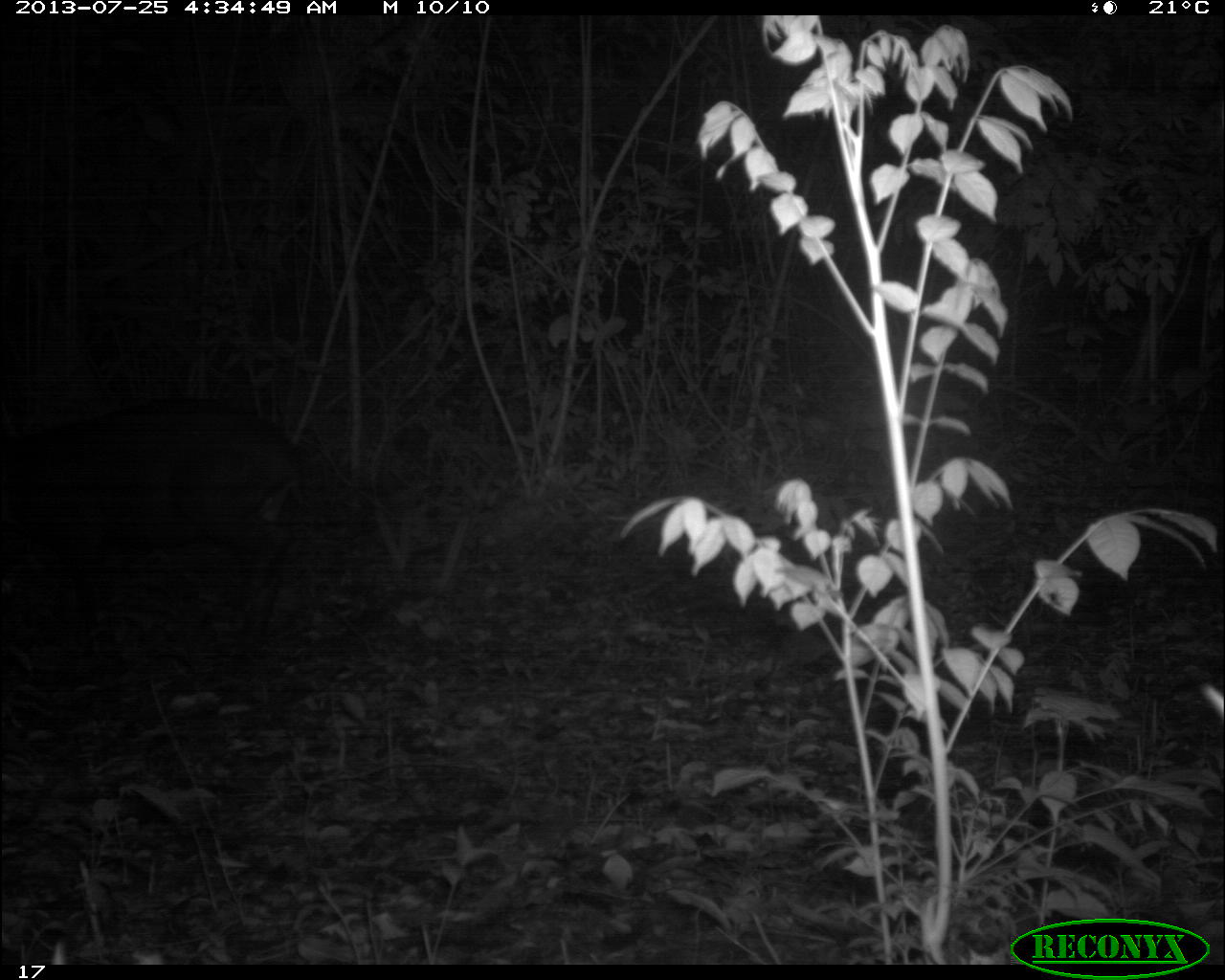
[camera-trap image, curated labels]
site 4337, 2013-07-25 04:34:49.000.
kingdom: Animalia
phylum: Chordata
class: Mammalia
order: Perissodactyla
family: Tapiridae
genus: Tapirus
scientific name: Tapirus bairdii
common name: baird's tapir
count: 1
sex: female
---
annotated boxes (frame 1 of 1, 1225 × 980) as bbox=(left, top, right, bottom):
tapirus bairdii: bbox=(0, 396, 303, 658)